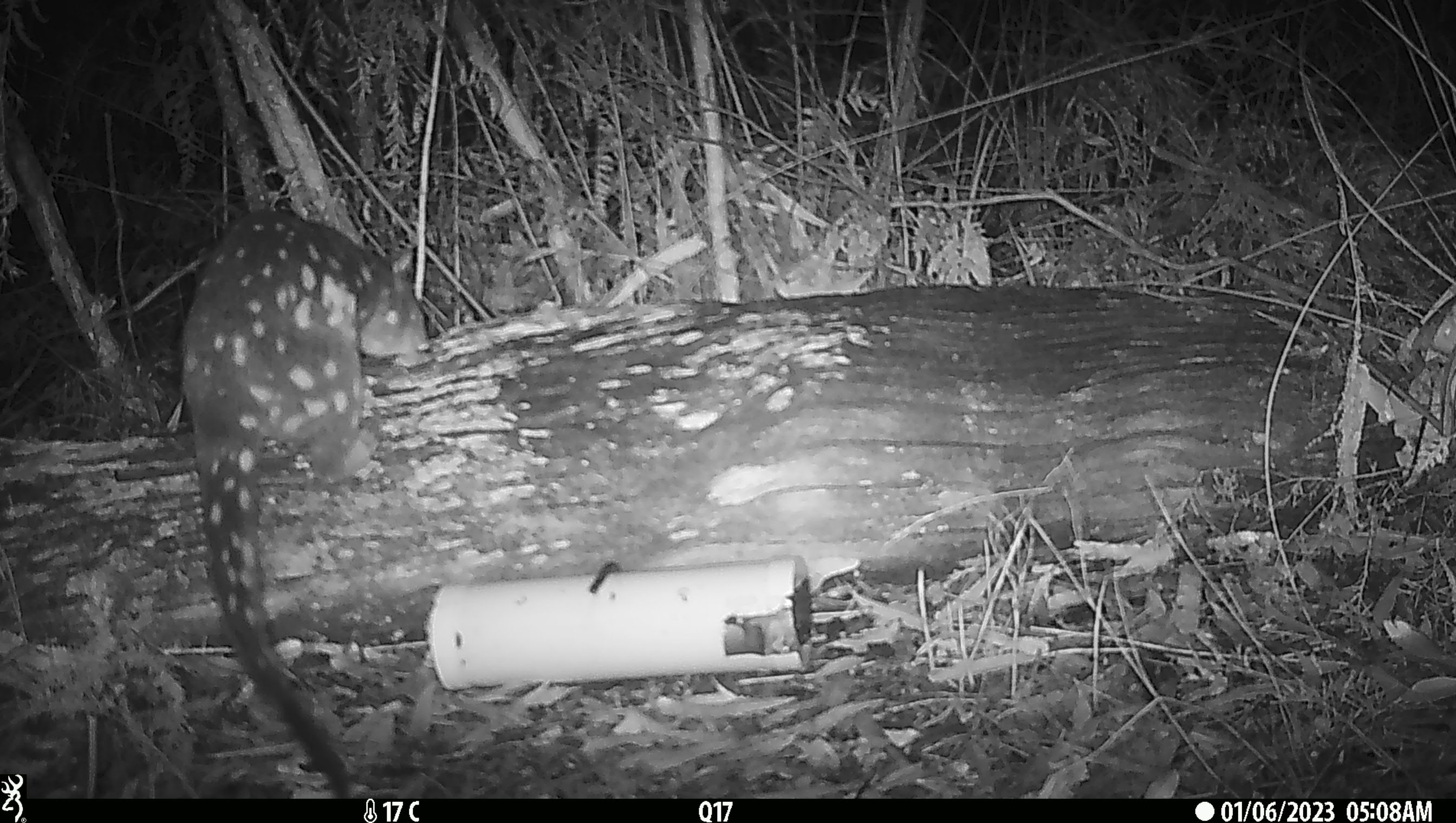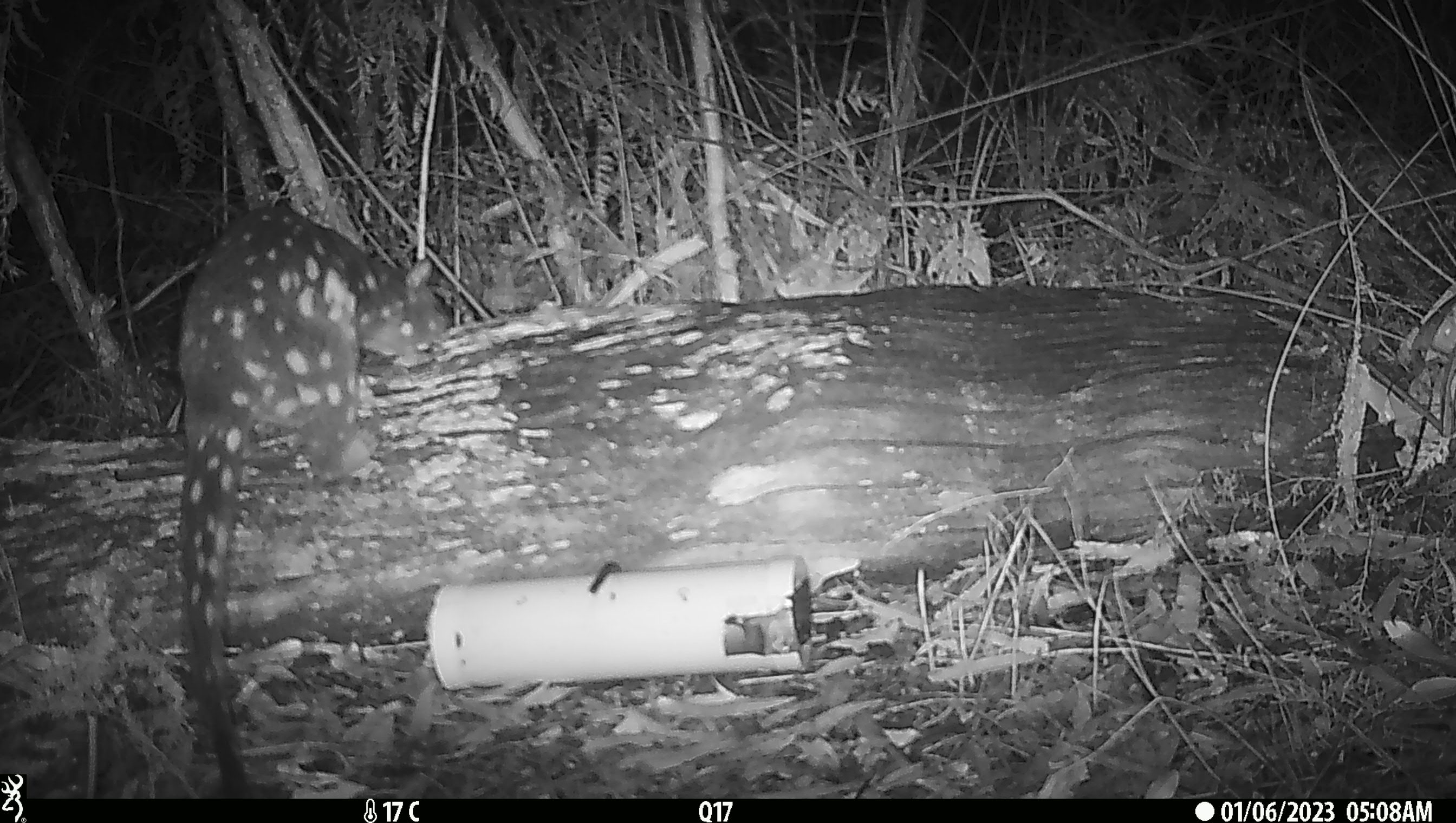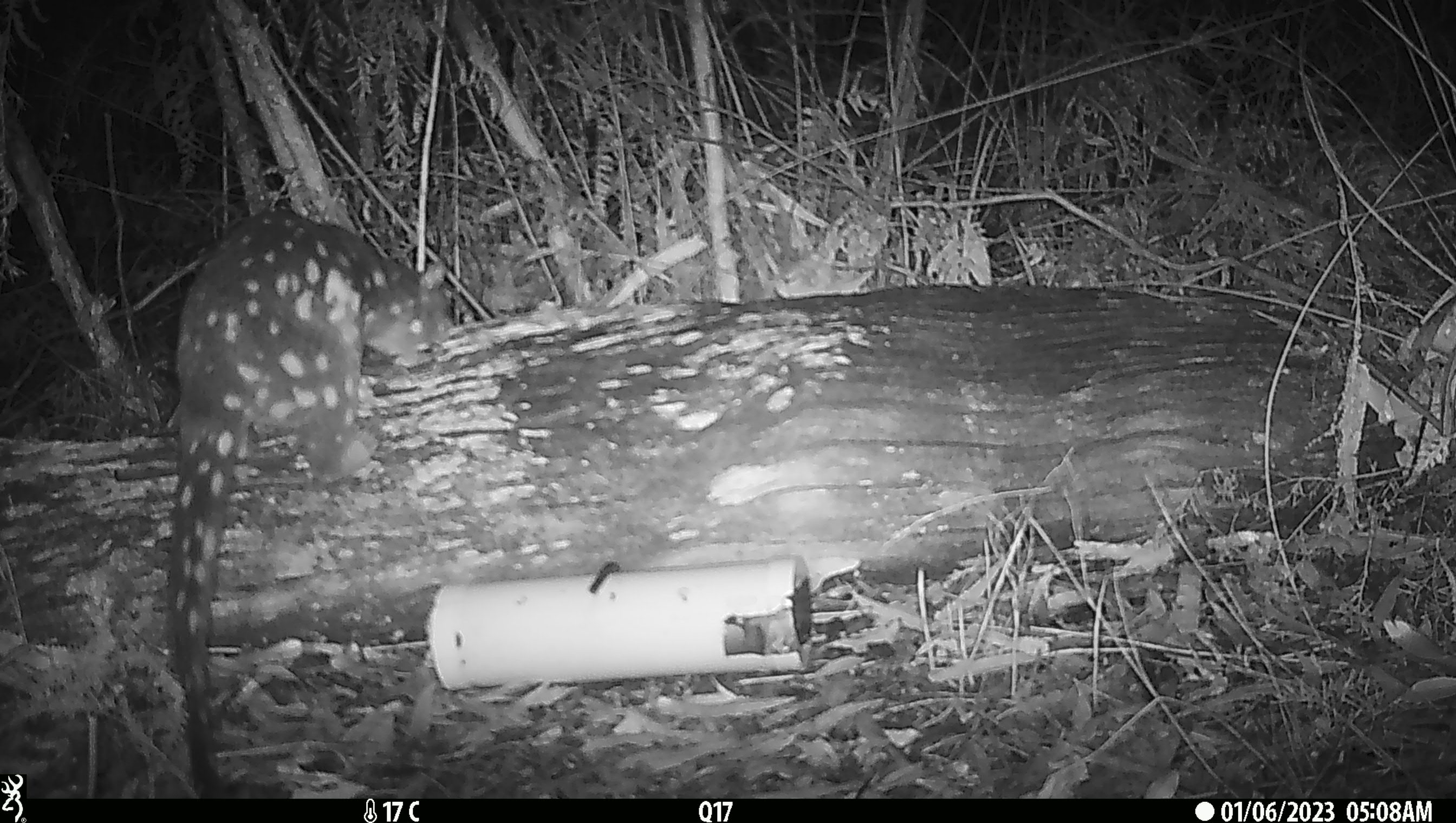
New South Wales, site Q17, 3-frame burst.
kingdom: Animalia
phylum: Chordata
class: Mammalia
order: Dasyuromorphia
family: Dasyuridae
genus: Dasyurus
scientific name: Dasyurus maculatus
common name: spotted-tailed quoll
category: quoll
Quoll (spotted-tailed quoll) (Dasyurus maculatus).